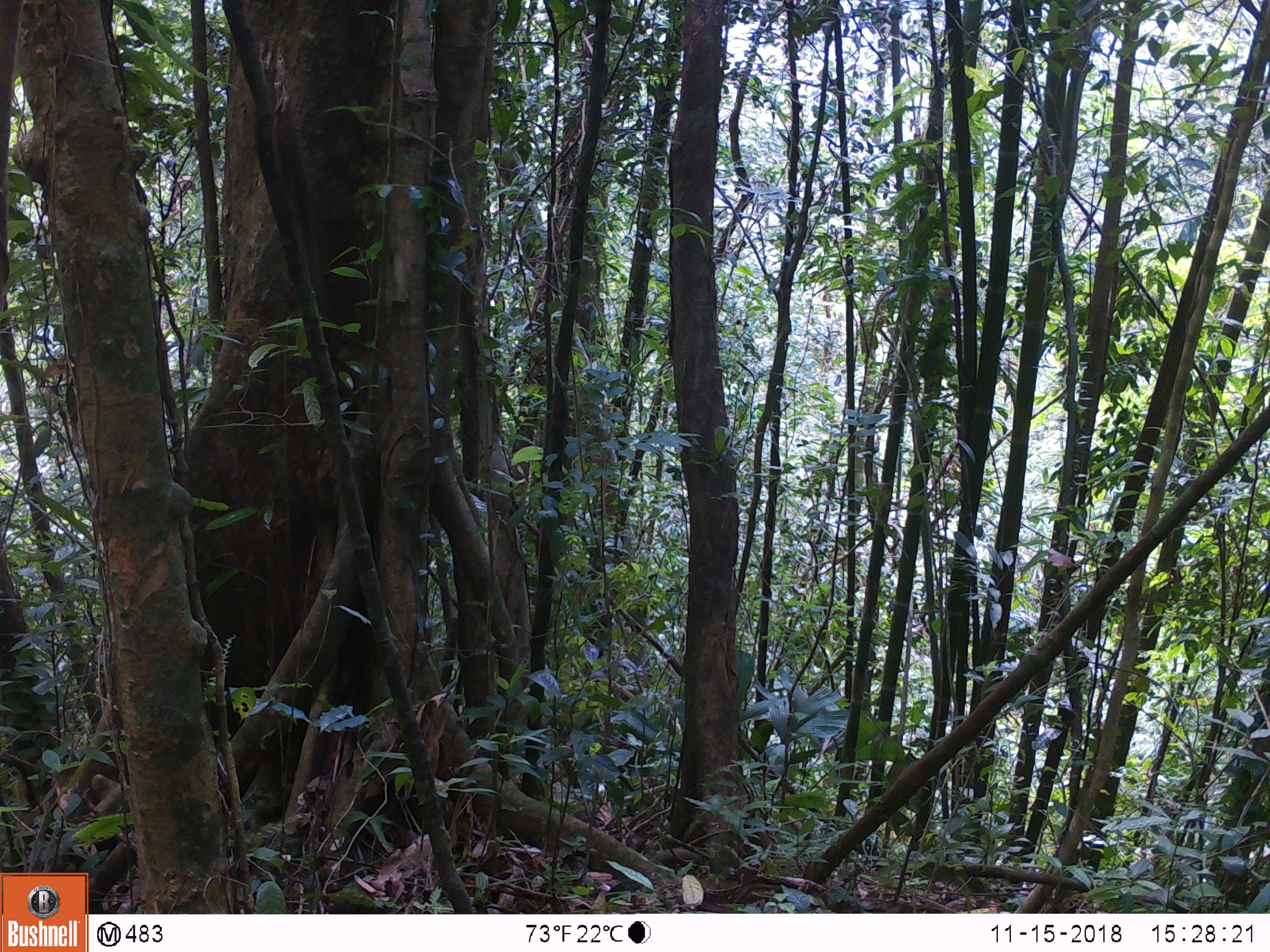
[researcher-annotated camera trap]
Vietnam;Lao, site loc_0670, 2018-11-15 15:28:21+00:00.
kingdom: Animalia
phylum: Chordata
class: Mammalia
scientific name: Mammalia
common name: mammal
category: unidentified small mammal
Unidentified small mammal (mammal) (Mammalia). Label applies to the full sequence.